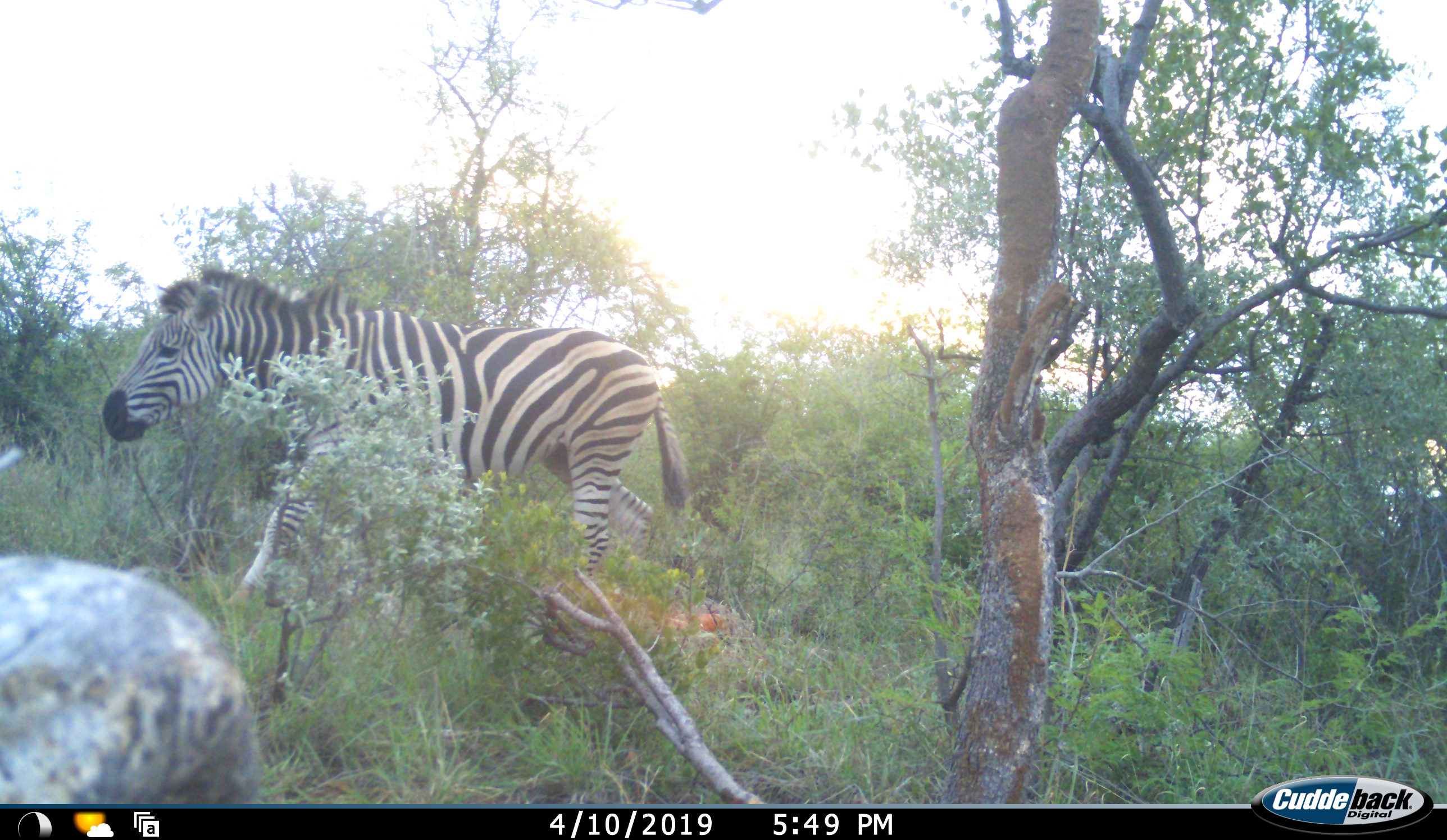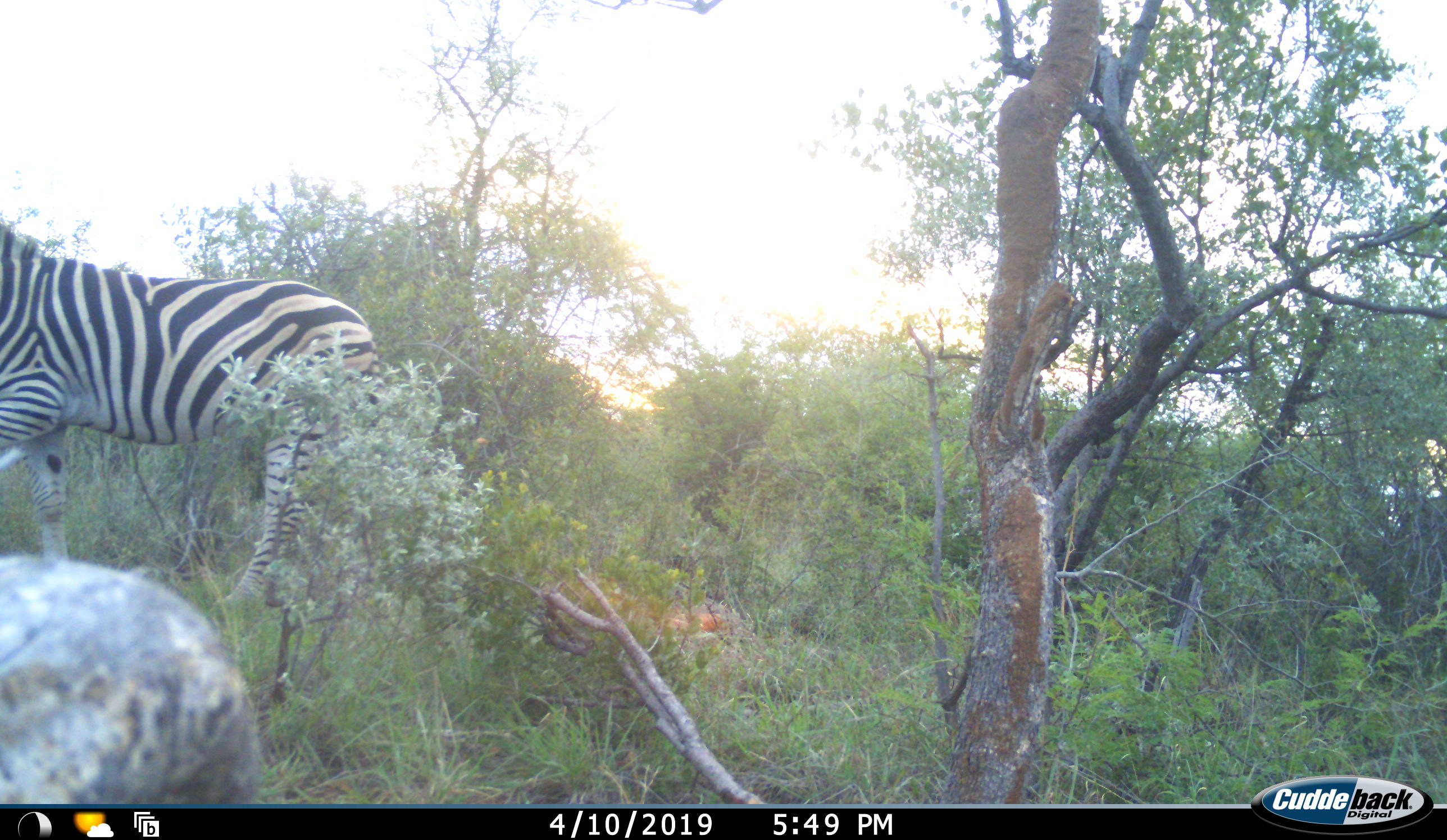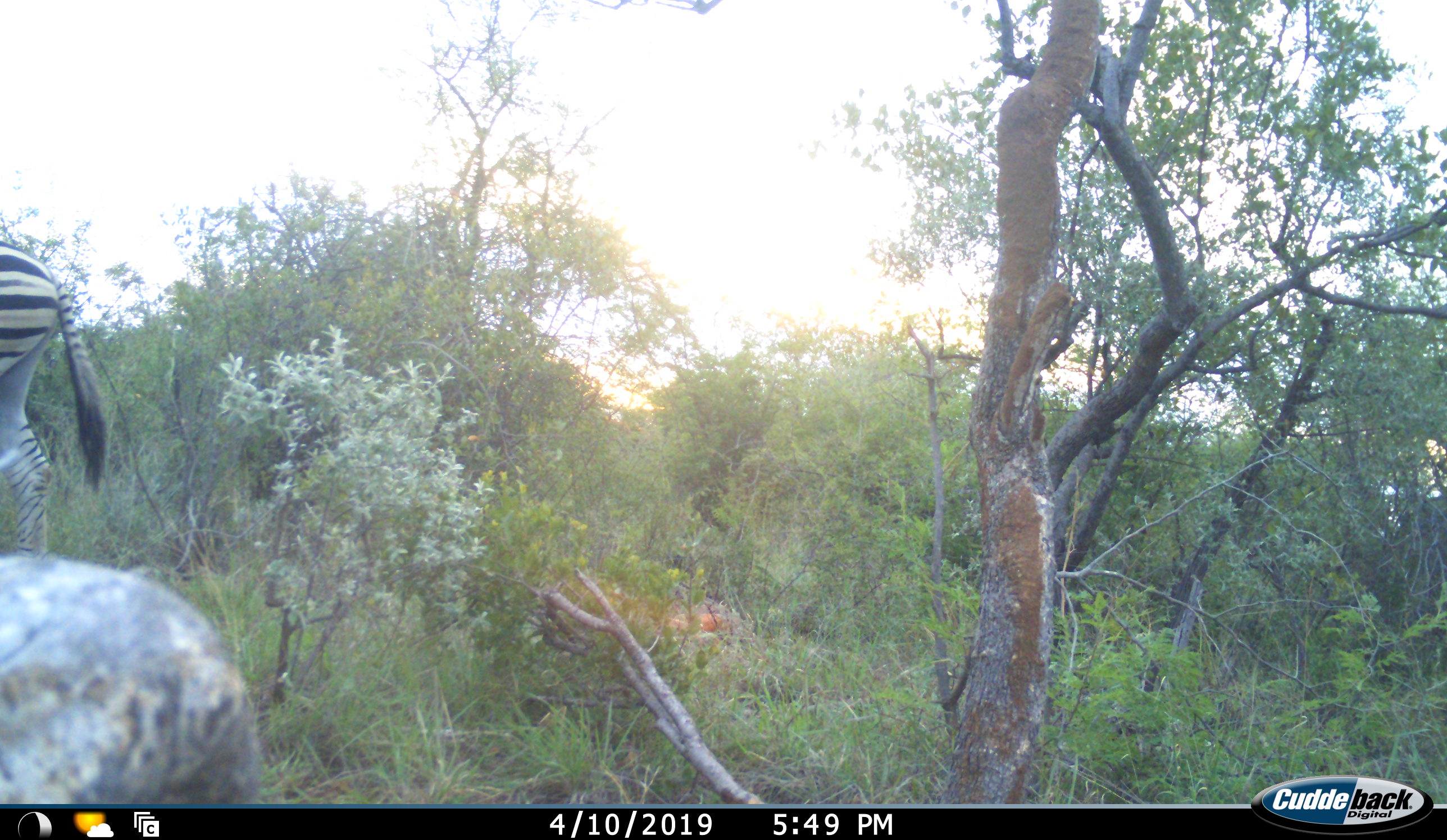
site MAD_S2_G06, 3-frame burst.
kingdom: Animalia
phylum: Chordata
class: Mammalia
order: Perissodactyla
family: Equidae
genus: Equus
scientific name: Equus quagga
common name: plains zebra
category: zebraplains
Zebraplains (plains zebra) (Equus quagga), count 1. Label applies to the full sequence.